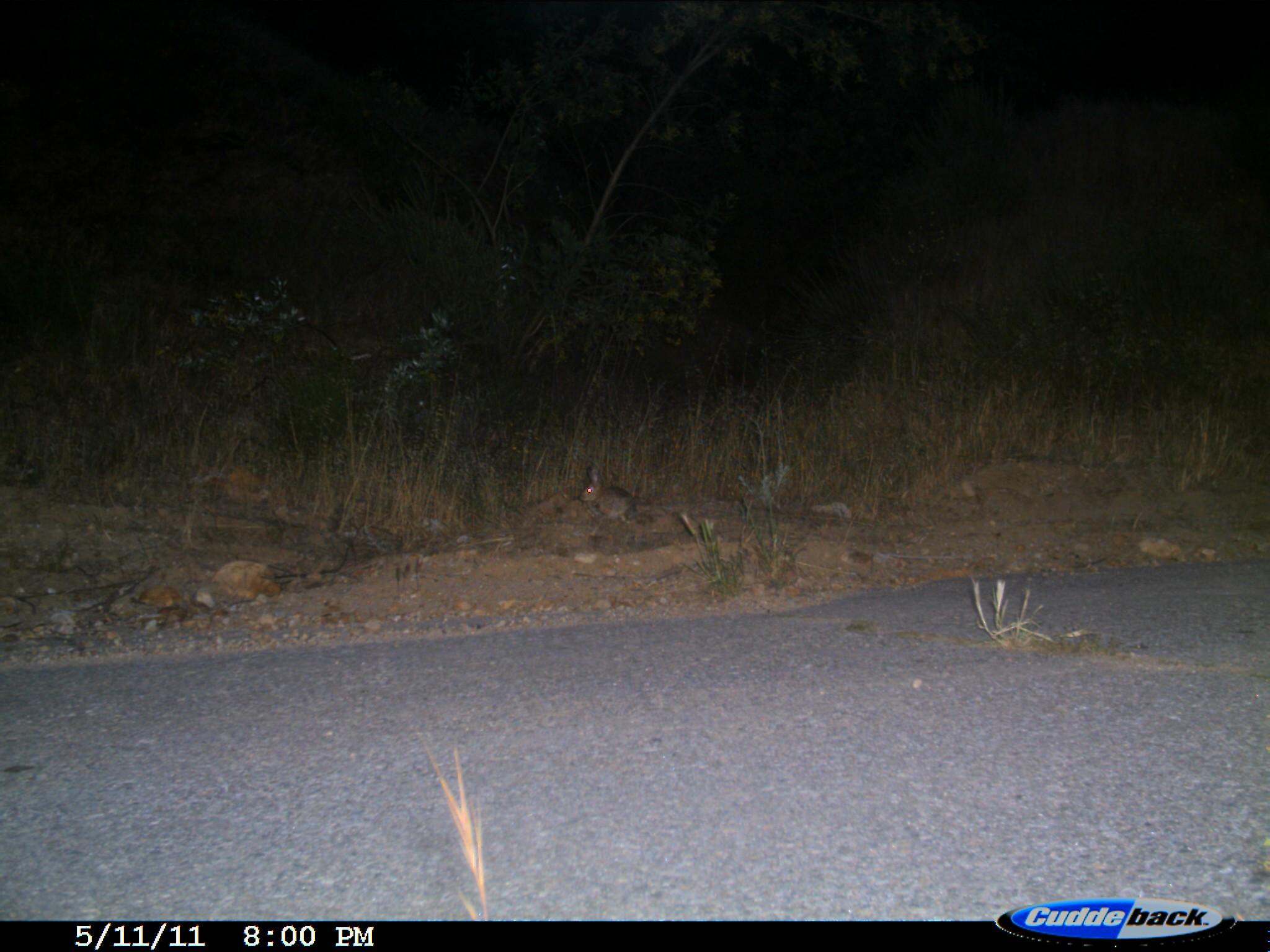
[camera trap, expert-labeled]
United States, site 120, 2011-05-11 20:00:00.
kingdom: Animalia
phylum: Chordata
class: Mammalia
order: Lagomorpha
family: Leporidae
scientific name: Leporidae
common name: rabbits and hares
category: rabbit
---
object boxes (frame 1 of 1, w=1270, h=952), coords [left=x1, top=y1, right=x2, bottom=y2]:
rabbit: [left=574, top=461, right=645, bottom=538]